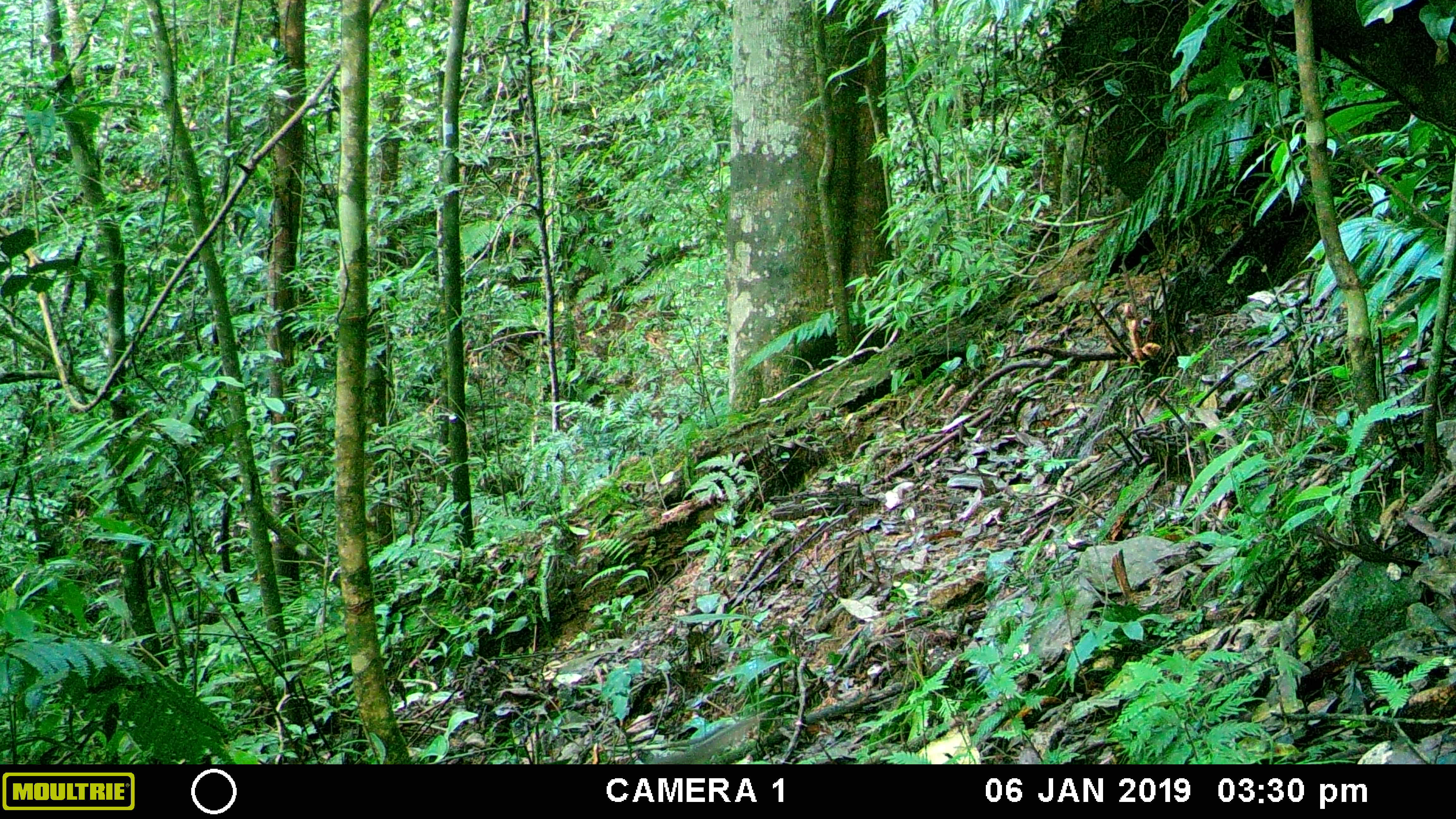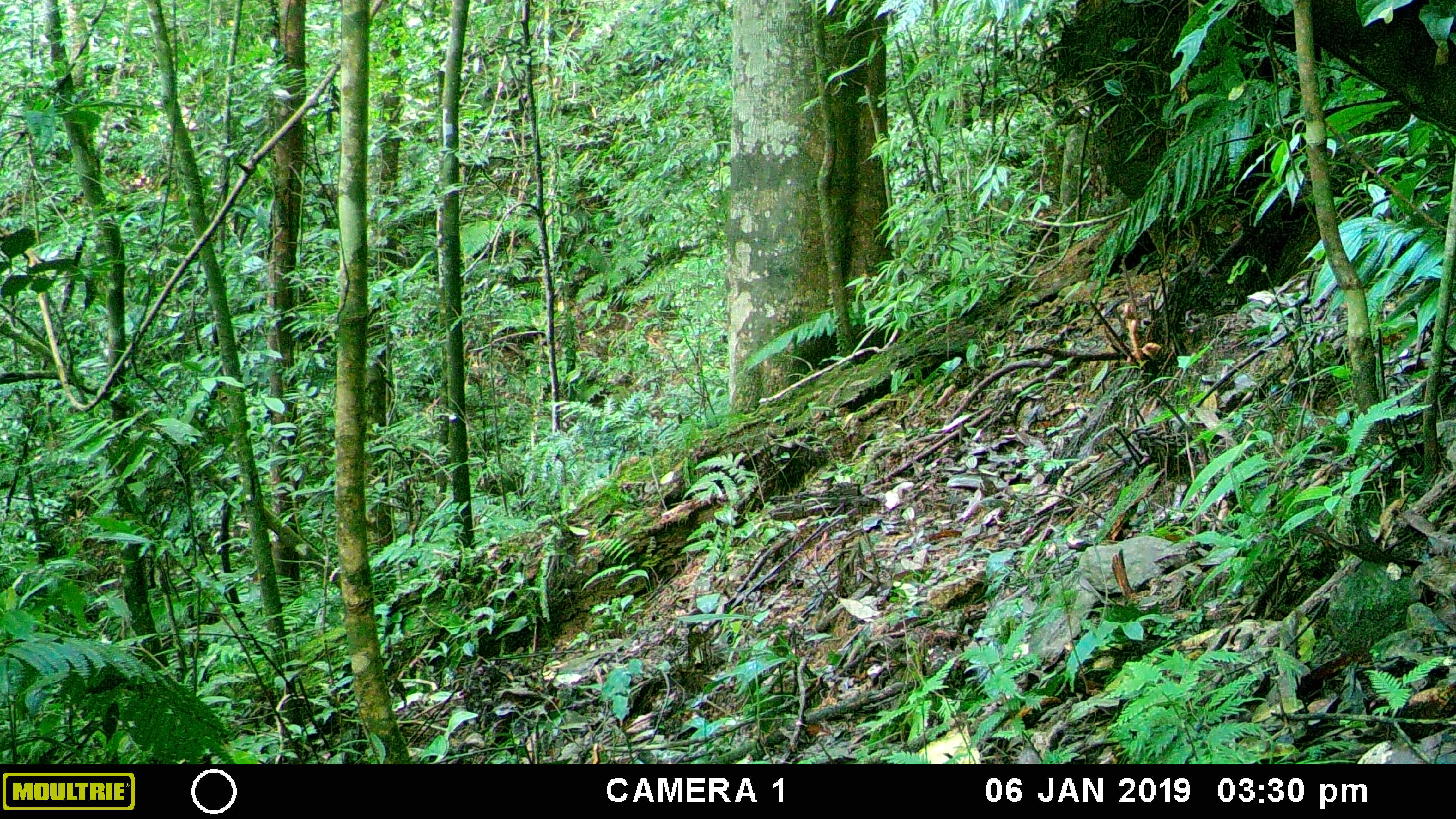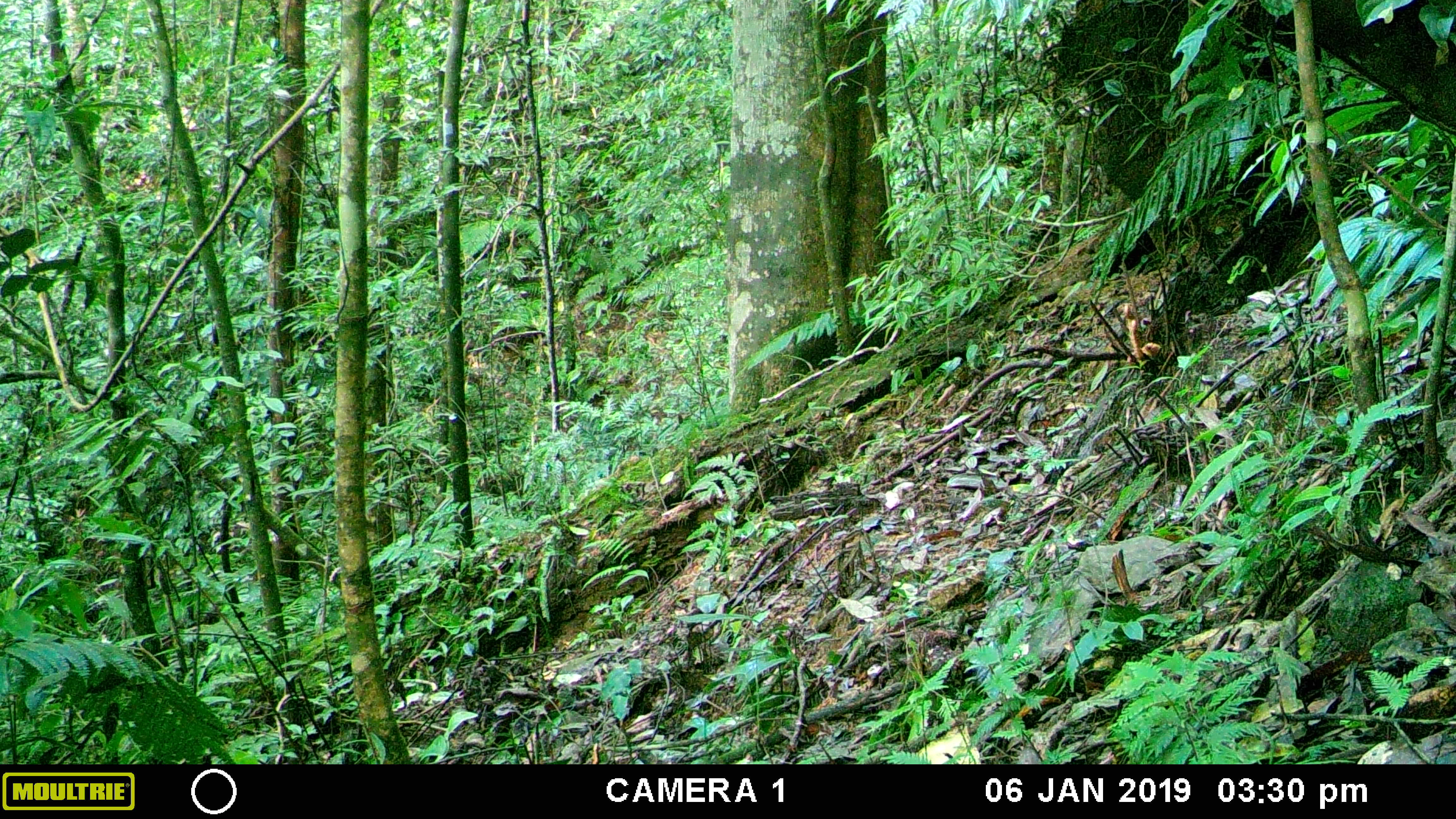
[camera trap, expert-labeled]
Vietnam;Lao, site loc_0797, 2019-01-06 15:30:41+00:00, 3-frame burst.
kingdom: Animalia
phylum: Chordata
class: Mammalia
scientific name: Mammalia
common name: mammal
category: unidentified small mammal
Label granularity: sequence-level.